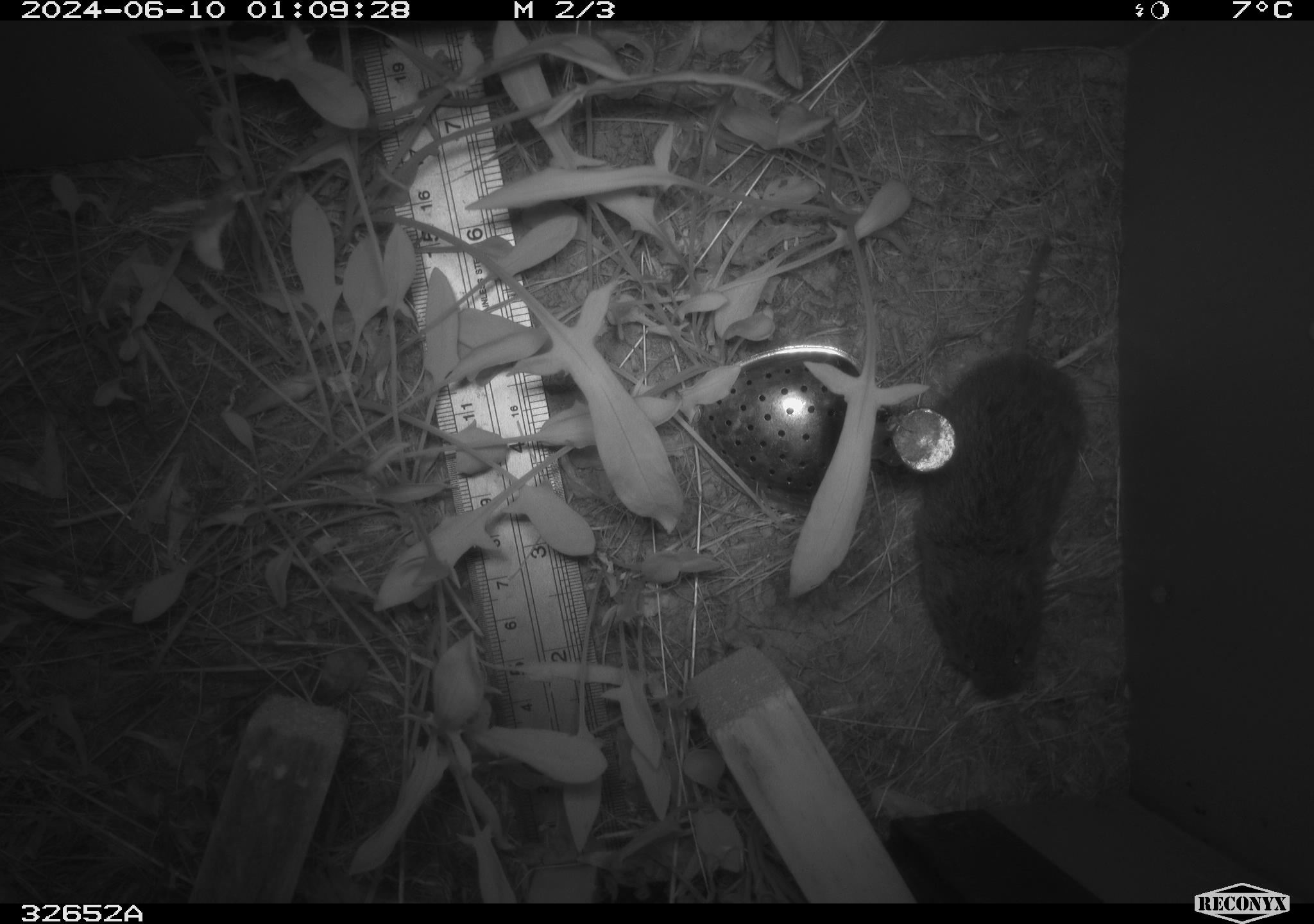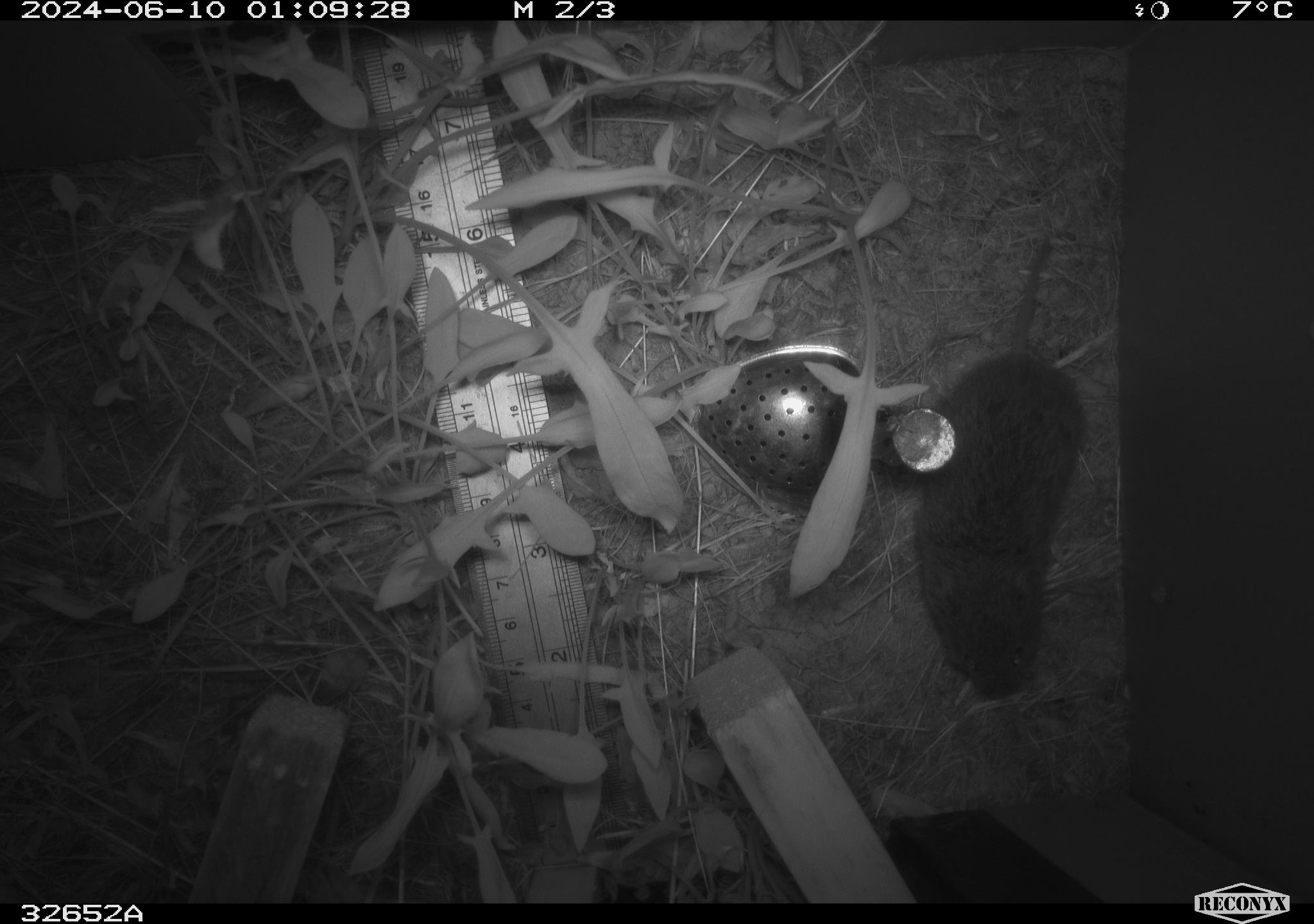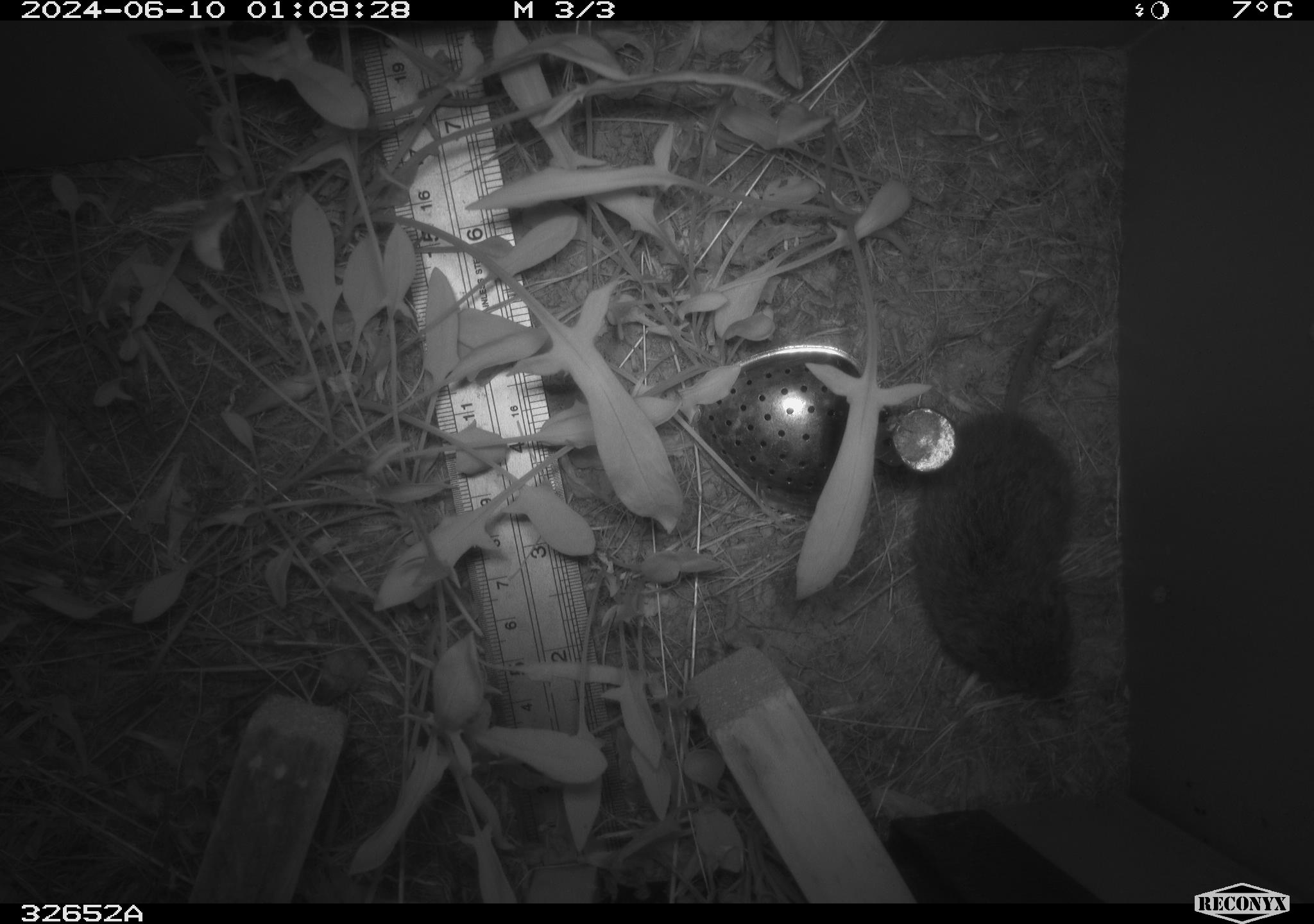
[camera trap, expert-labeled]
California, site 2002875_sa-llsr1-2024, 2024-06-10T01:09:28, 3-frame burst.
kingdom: Animalia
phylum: Chordata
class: Mammalia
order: Rodentia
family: Cricetidae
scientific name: Arvicolinae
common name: voles, lemmings, and muskrats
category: arvicolinae subfamily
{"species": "arvicolinae subfamily (voles, lemmings, and muskrats) (Arvicolinae)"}